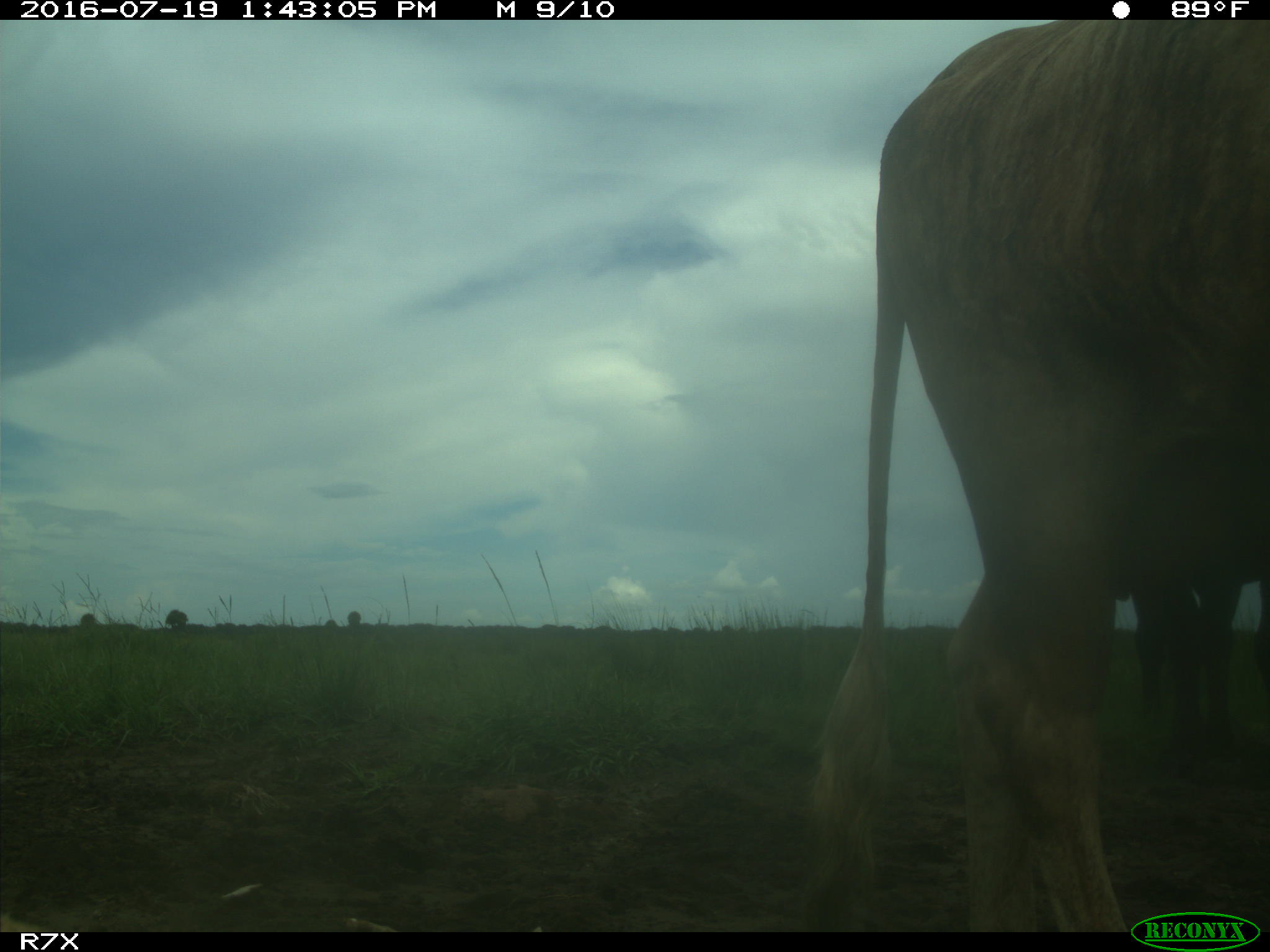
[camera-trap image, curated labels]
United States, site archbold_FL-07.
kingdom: Animalia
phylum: Chordata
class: Mammalia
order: Artiodactyla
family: Bovidae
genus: Bos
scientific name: Bos taurus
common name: domestic cow